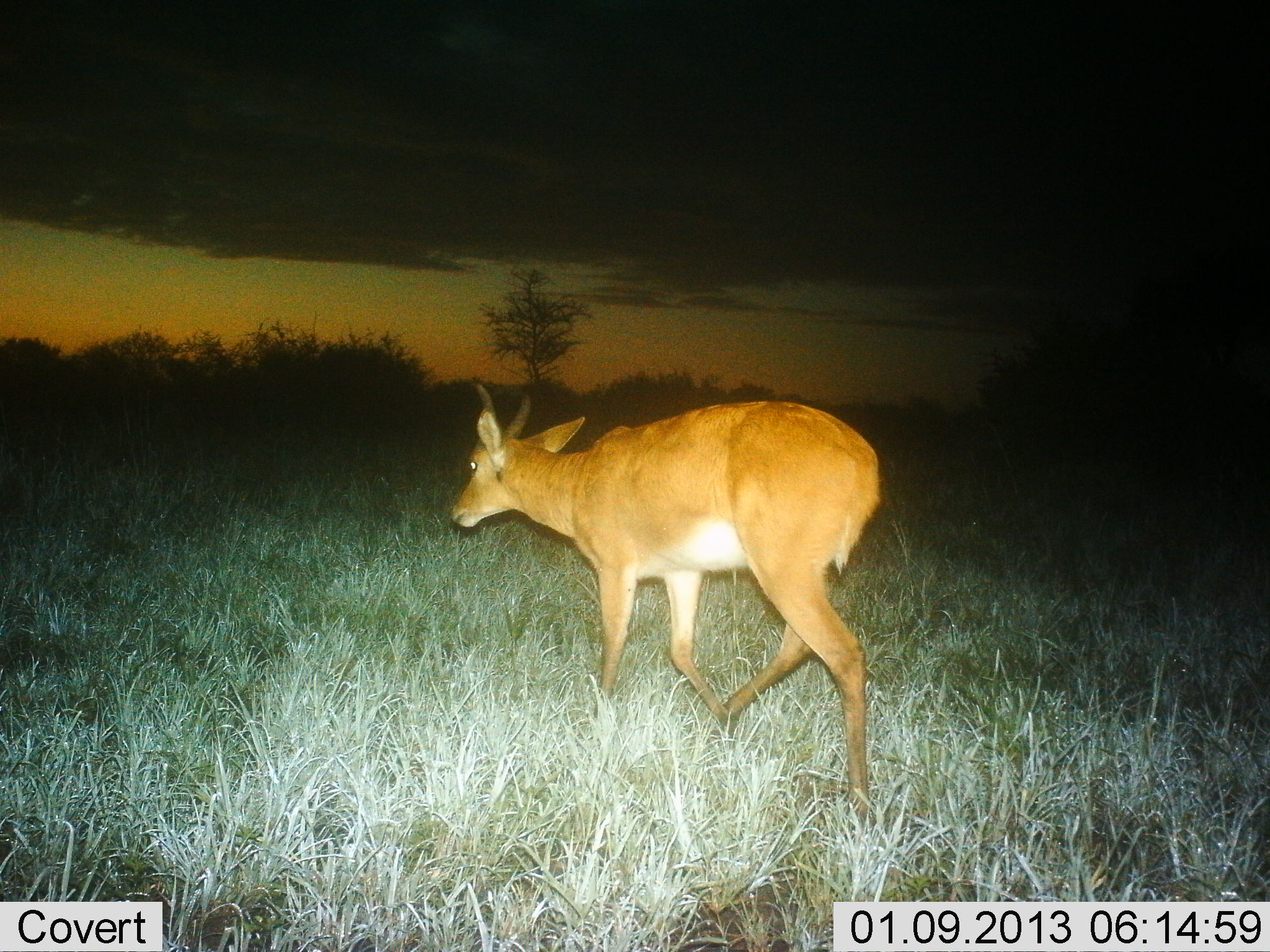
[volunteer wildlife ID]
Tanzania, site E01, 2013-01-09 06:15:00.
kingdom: Animalia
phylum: Chordata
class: Mammalia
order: Artiodactyla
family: Bovidae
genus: Redunca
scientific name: Redunca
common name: reedbuck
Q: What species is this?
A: Reedbuck (Redunca).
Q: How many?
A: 1.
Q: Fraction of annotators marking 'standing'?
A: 0%.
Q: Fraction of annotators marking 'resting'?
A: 0%.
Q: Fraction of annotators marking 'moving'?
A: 100%.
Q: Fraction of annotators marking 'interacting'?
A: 0%.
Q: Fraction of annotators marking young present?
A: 0%.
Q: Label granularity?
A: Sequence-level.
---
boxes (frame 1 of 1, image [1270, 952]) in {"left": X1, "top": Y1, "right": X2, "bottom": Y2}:
animal: {"left": 449, "top": 384, "right": 880, "bottom": 819}